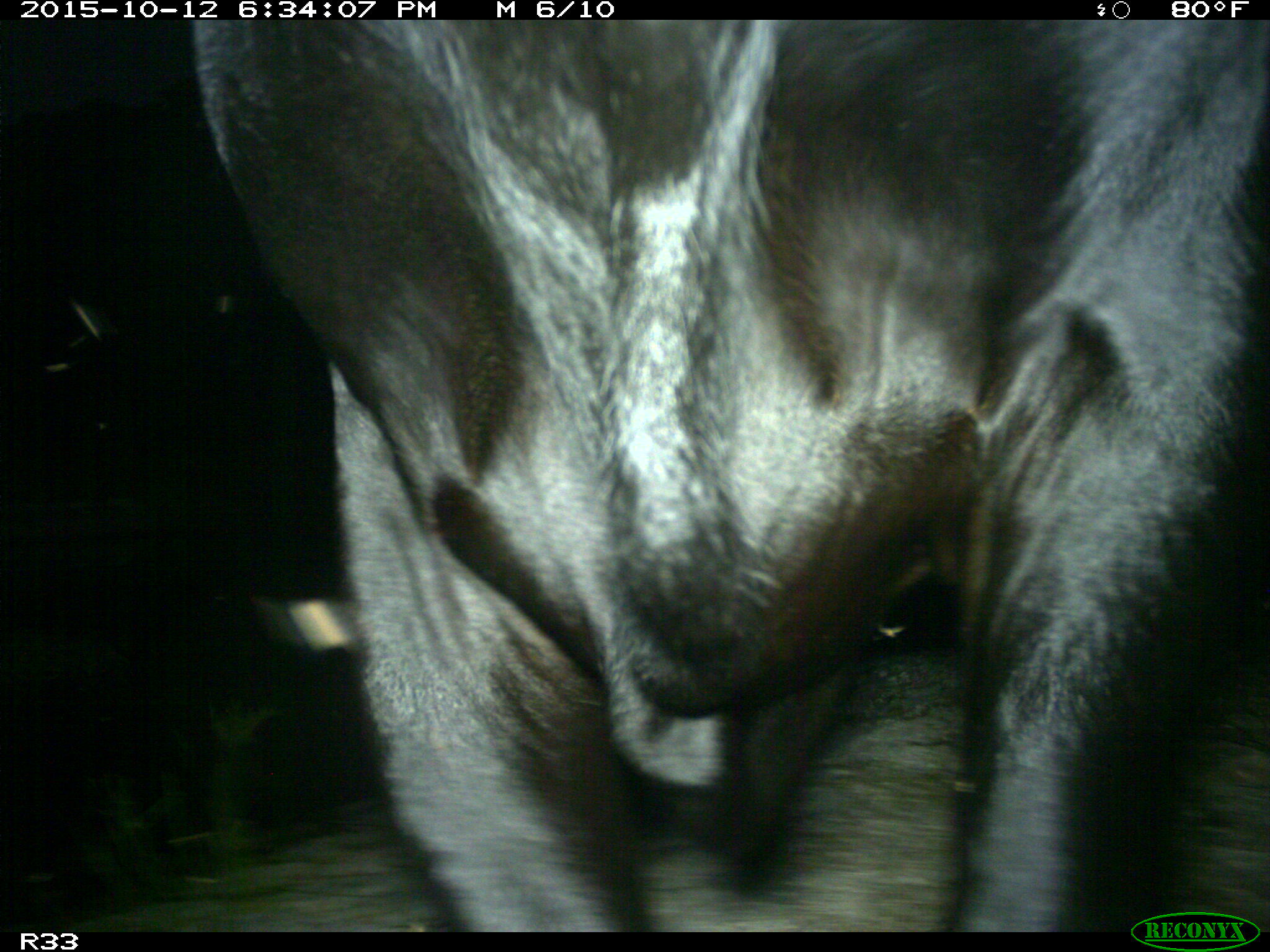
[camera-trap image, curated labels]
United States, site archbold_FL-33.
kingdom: Animalia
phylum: Chordata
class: Mammalia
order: Artiodactyla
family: Bovidae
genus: Bos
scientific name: Bos taurus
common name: domestic cow